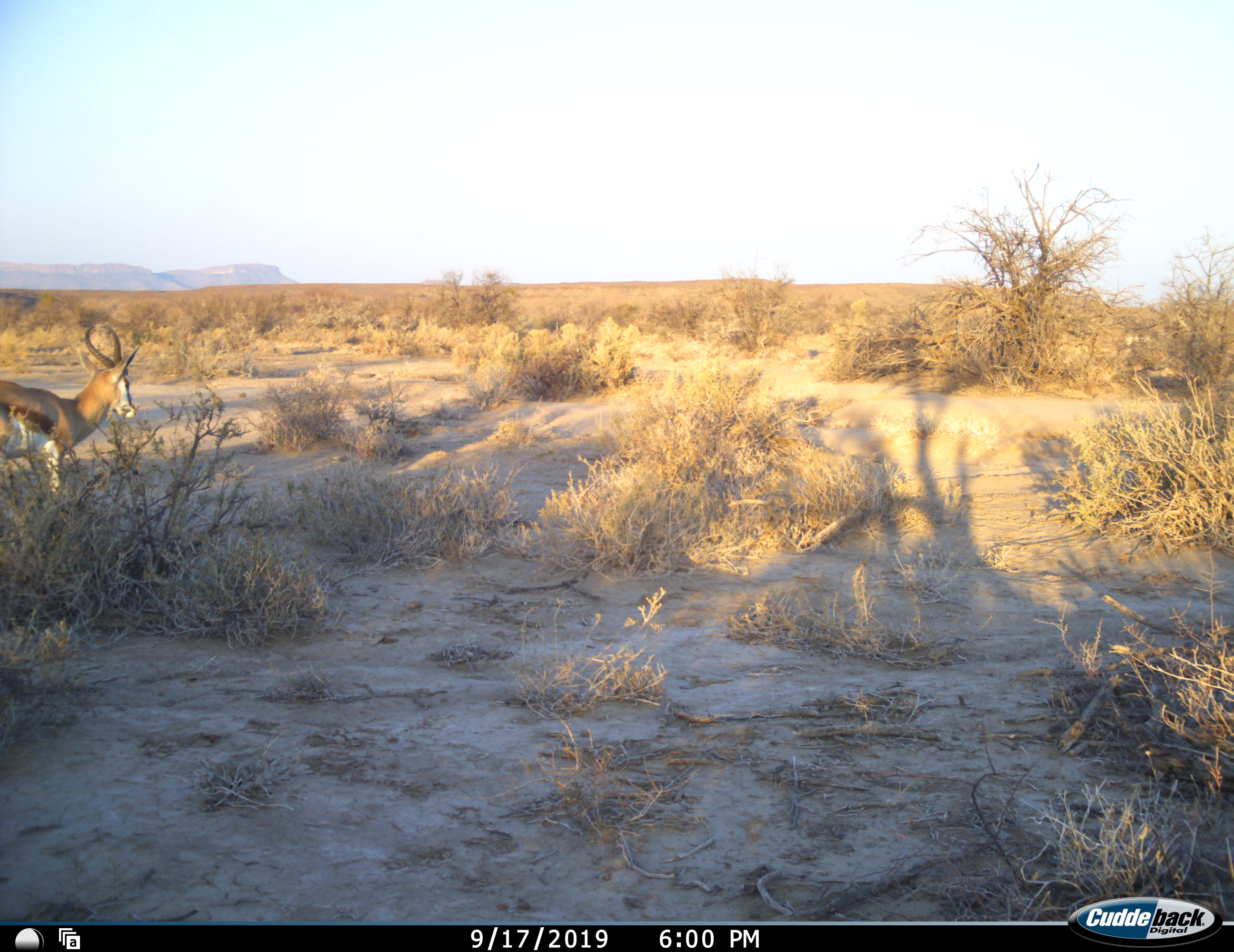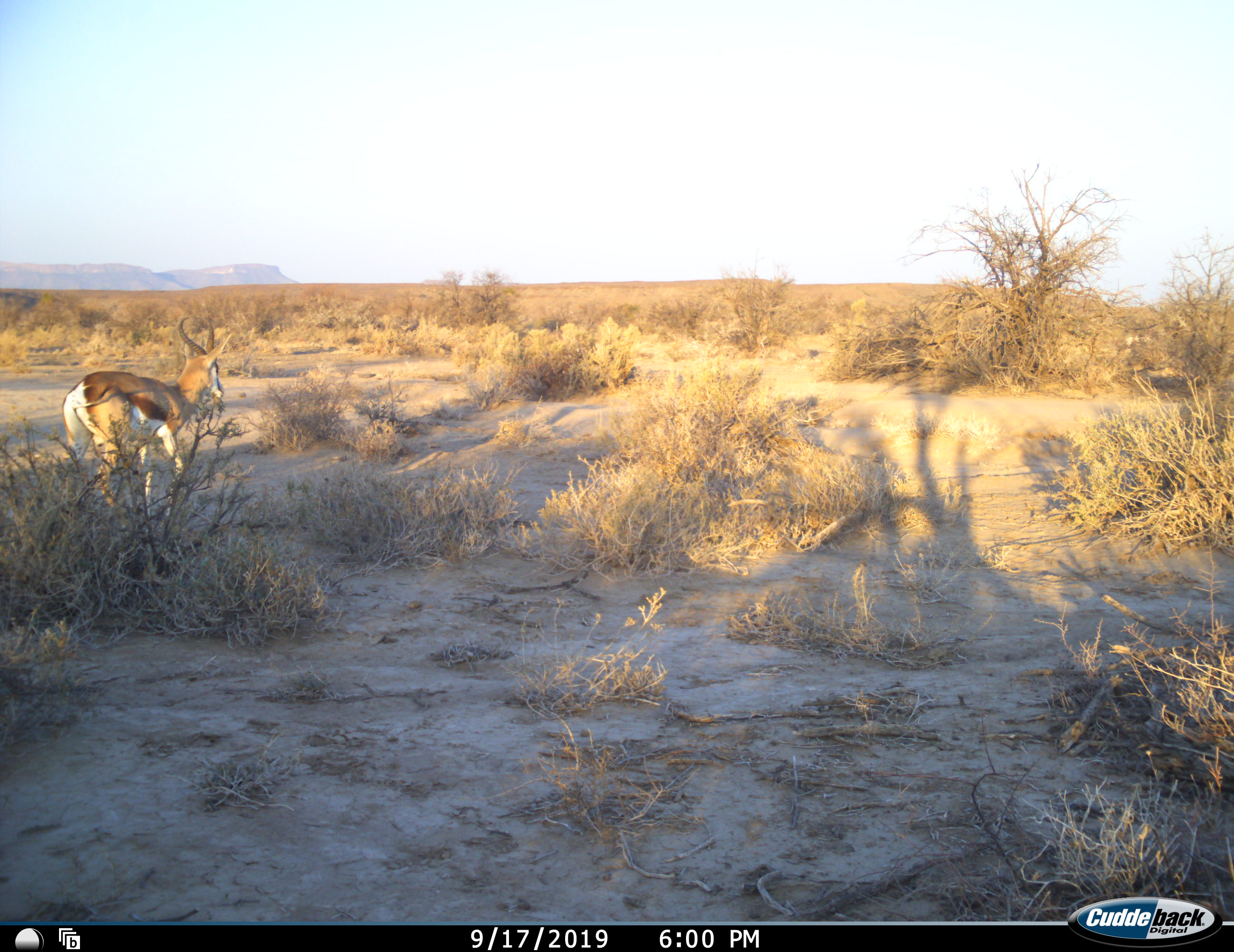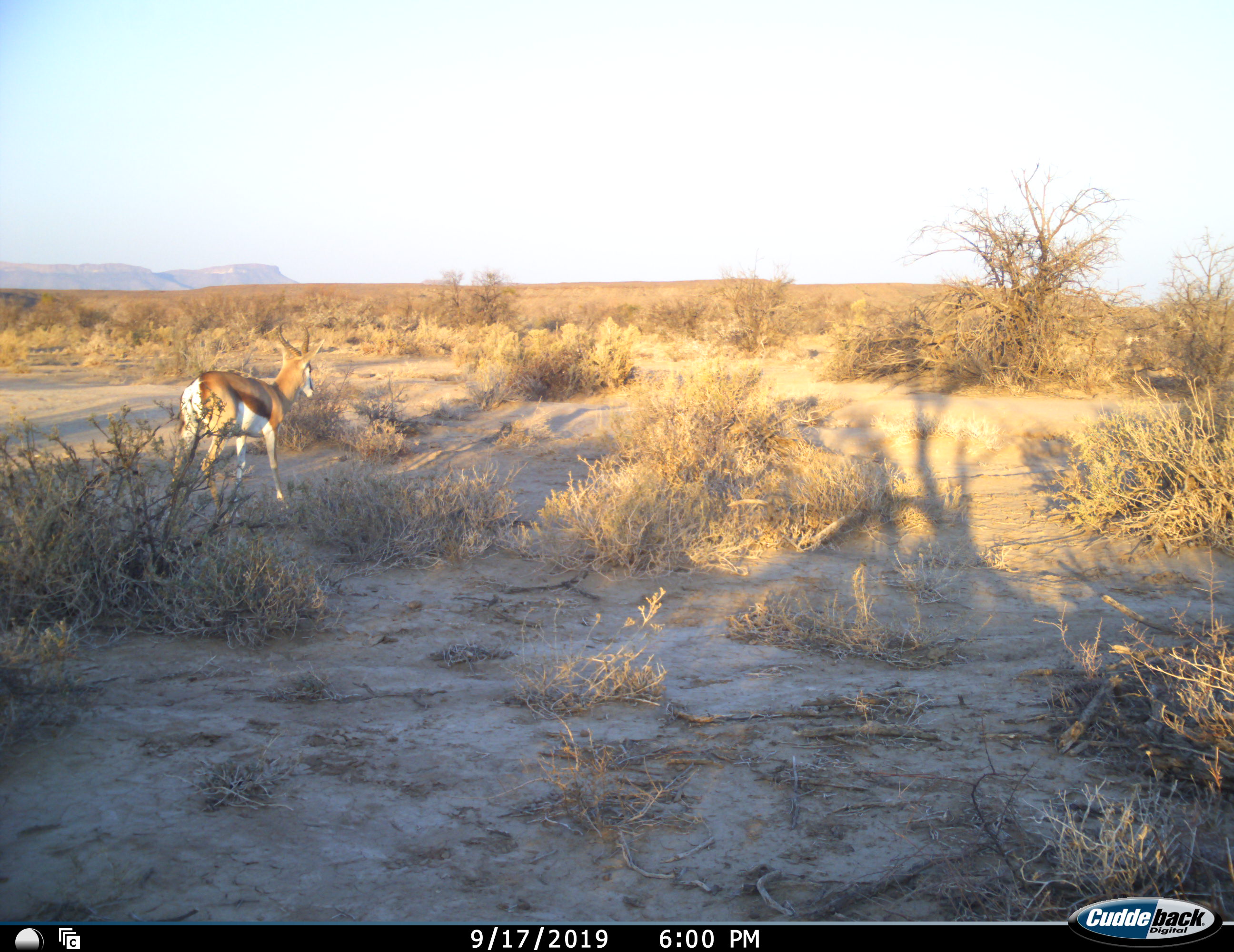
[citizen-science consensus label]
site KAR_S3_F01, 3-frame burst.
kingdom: Animalia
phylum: Chordata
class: Mammalia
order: Artiodactyla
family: Bovidae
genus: Antidorcas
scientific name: Antidorcas marsupialis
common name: springbok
Springbok (Antidorcas marsupialis), count 1. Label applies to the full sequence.